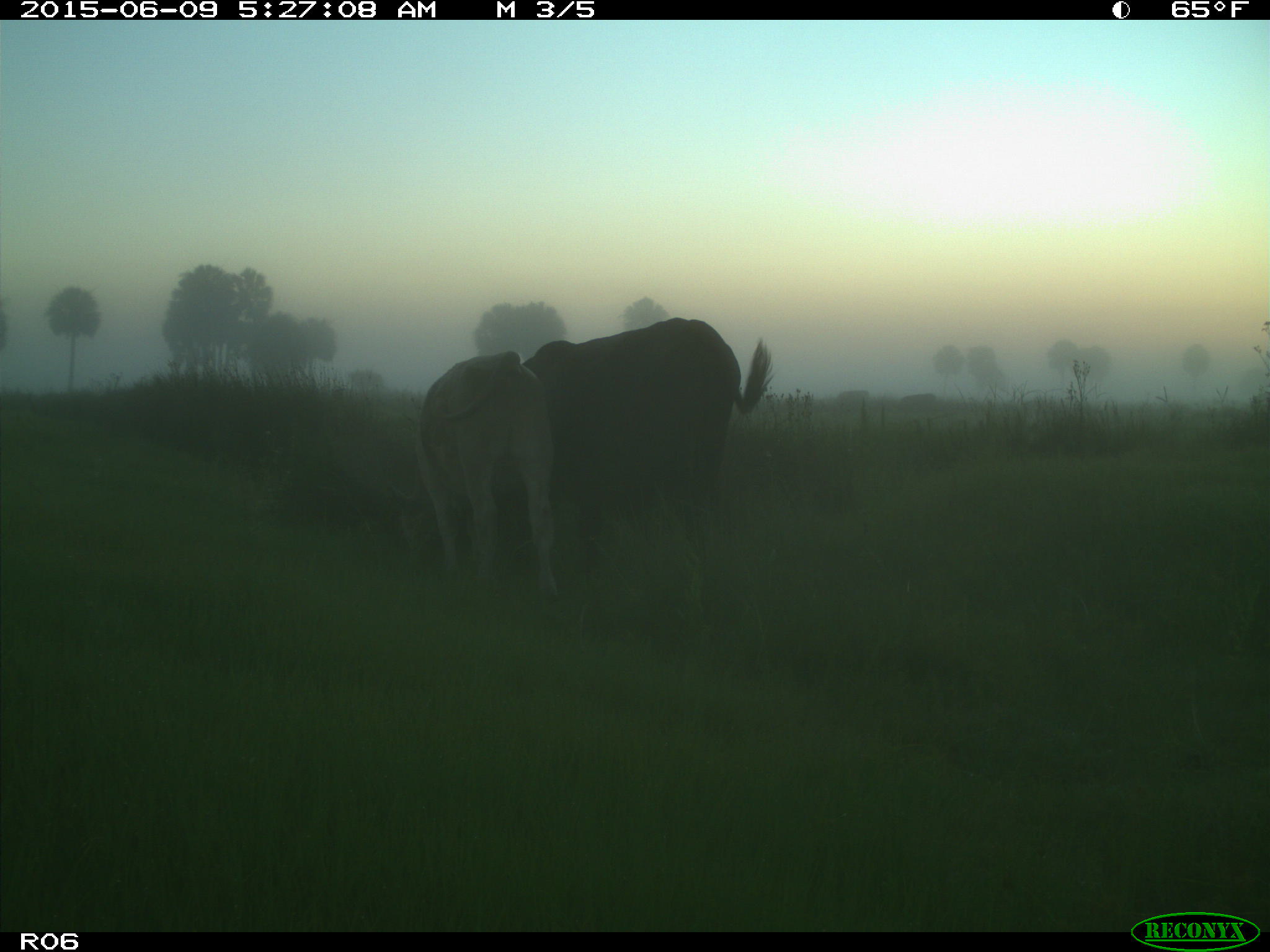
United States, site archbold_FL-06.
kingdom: Animalia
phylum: Chordata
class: Mammalia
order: Artiodactyla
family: Bovidae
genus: Bos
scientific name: Bos taurus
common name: domestic cow